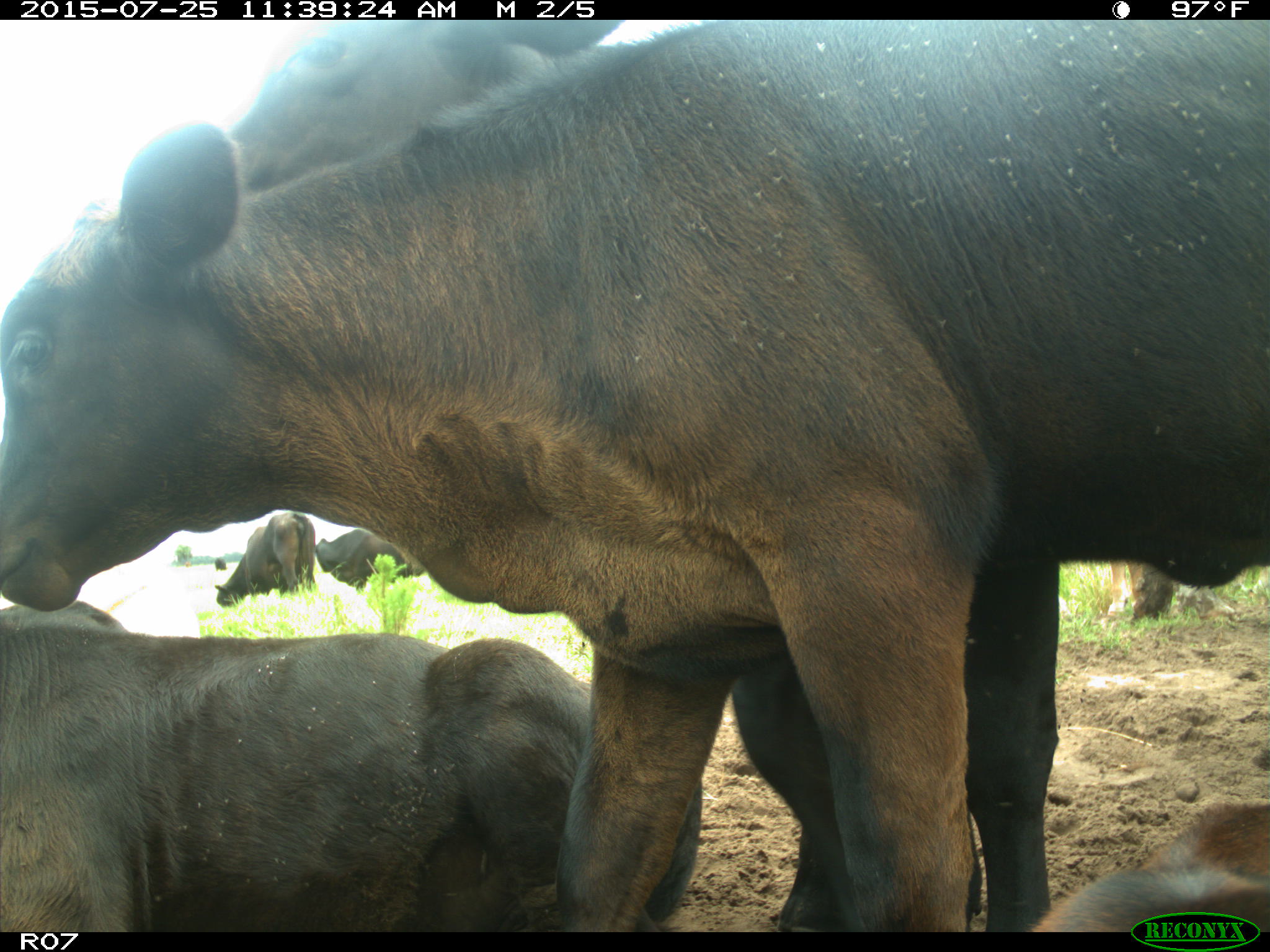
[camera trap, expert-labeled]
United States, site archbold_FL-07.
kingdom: Animalia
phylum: Chordata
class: Mammalia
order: Artiodactyla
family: Bovidae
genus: Bos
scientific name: Bos taurus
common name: domestic cow